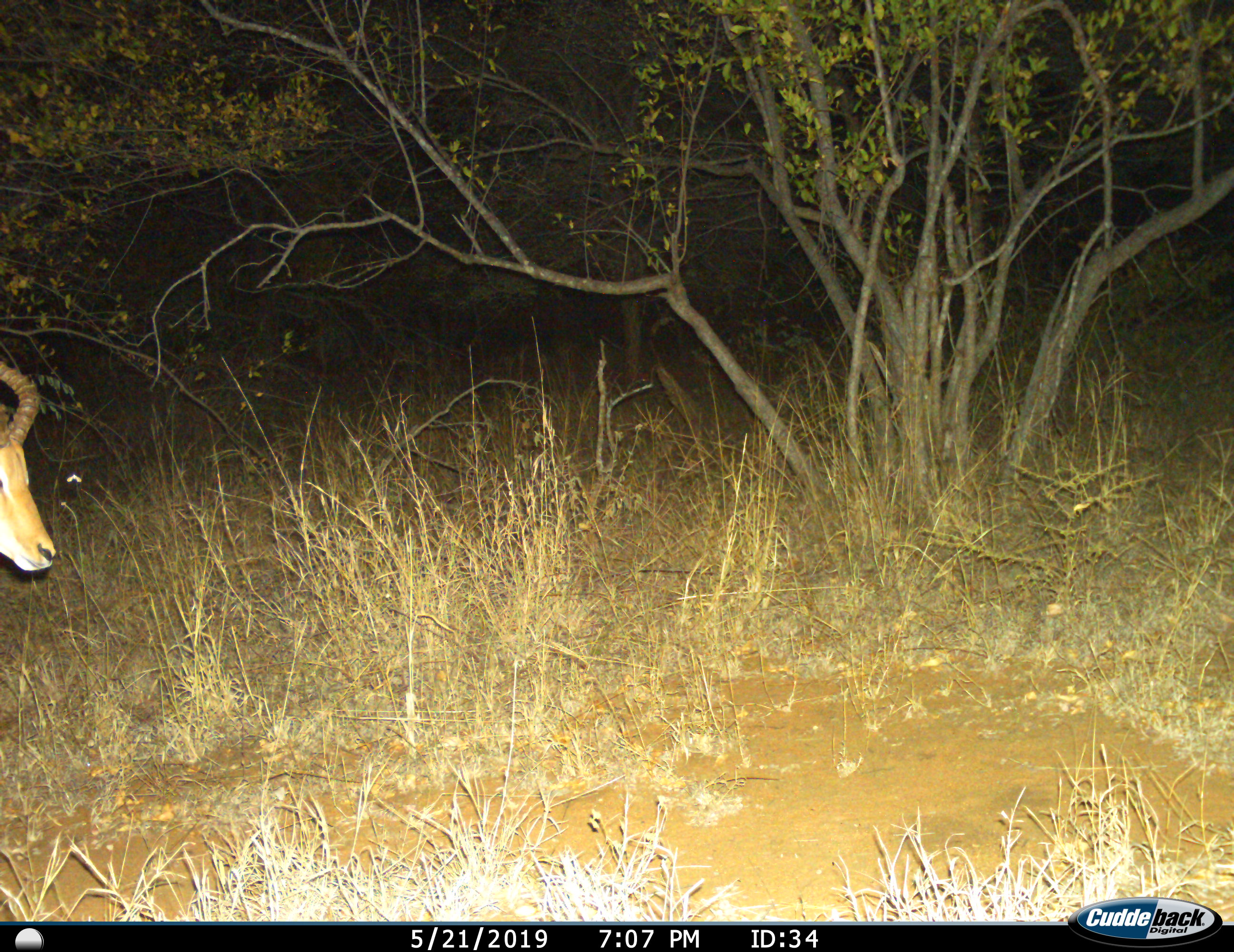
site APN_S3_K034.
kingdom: Animalia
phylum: Chordata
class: Mammalia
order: Artiodactyla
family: Bovidae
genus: Aepyceros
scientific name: Aepyceros melampus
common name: impala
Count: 1.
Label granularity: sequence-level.